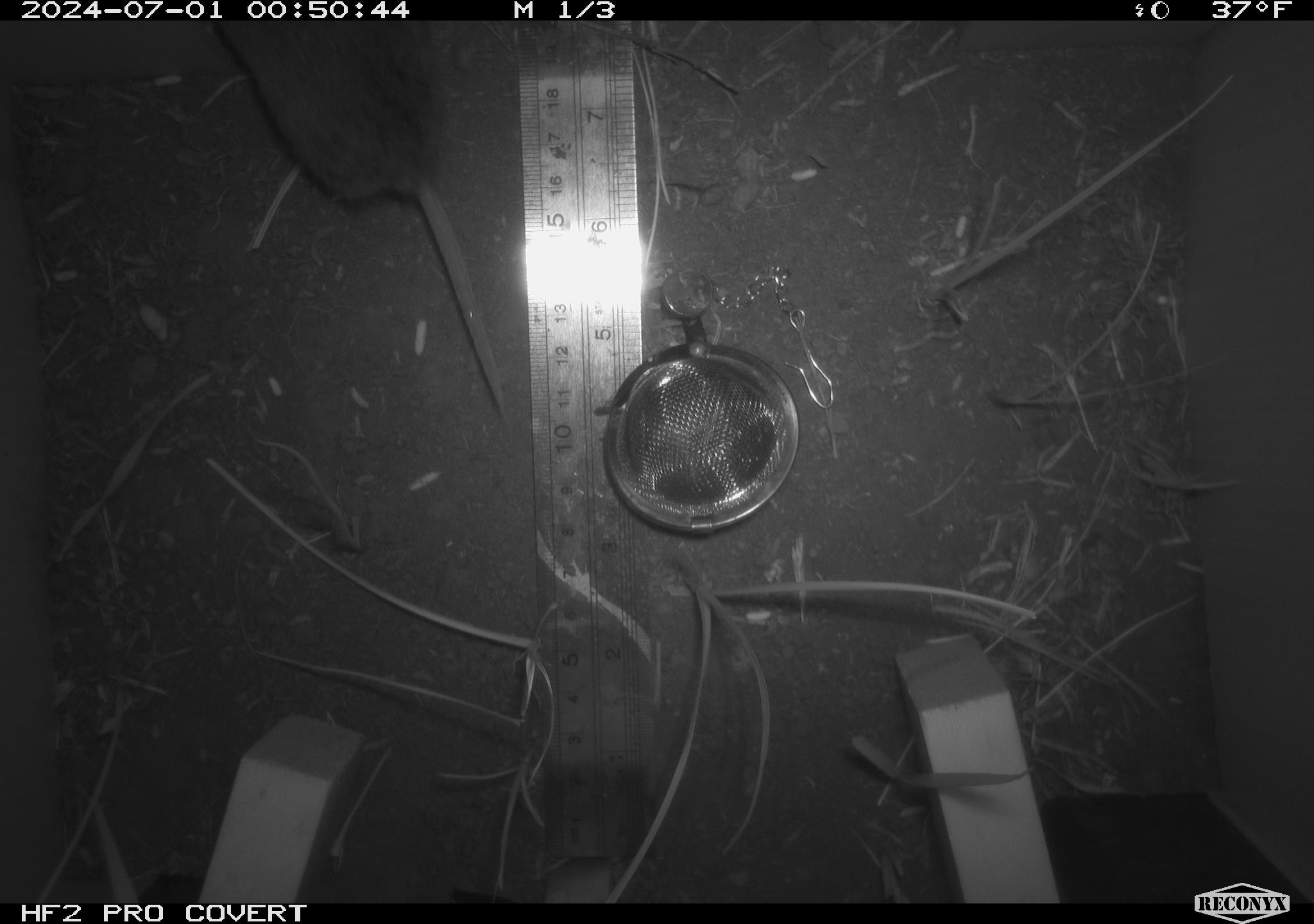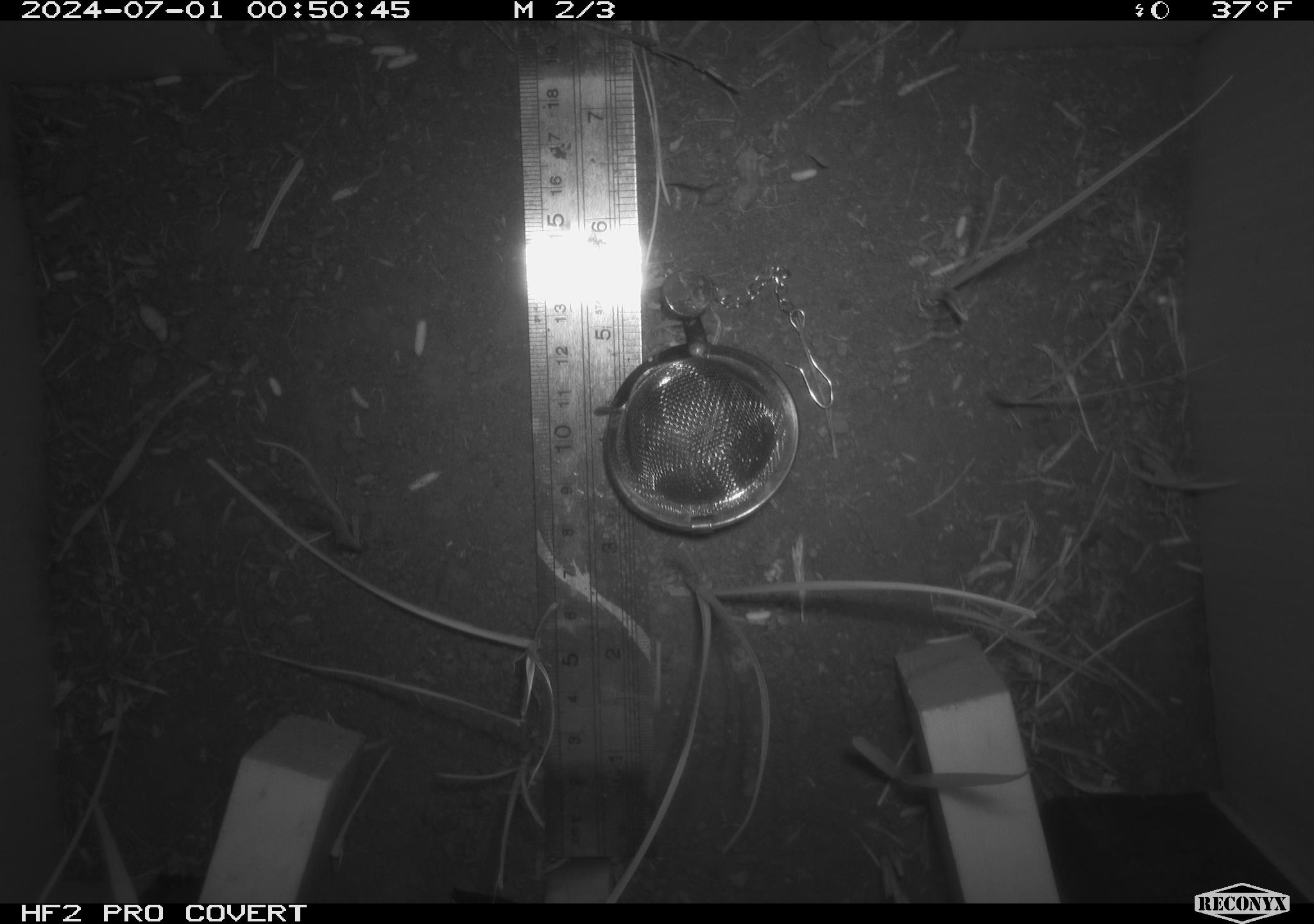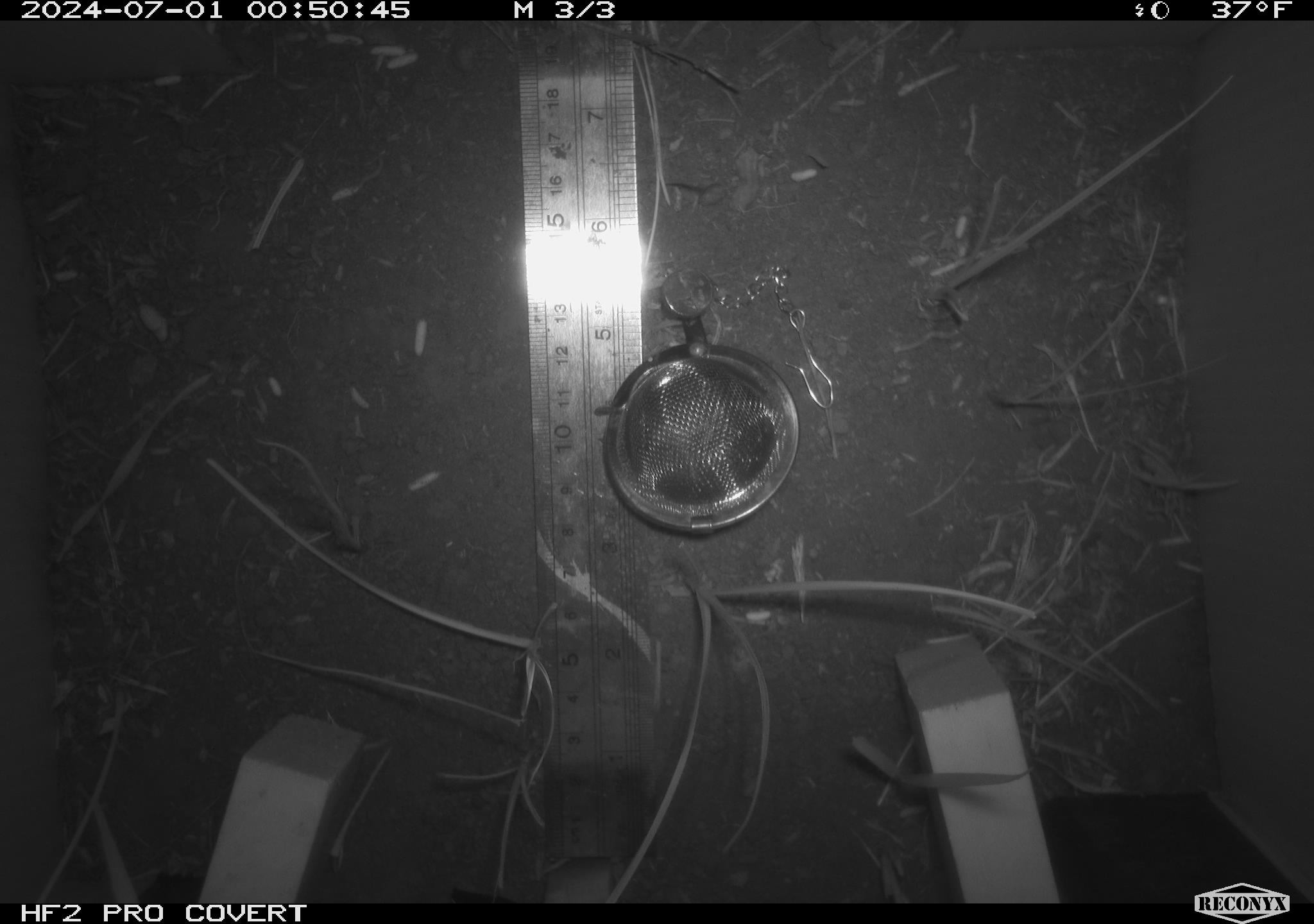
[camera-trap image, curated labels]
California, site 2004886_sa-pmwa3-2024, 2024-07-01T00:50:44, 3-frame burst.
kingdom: Animalia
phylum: Chordata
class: Mammalia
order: Rodentia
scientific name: Rodentia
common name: mouse species